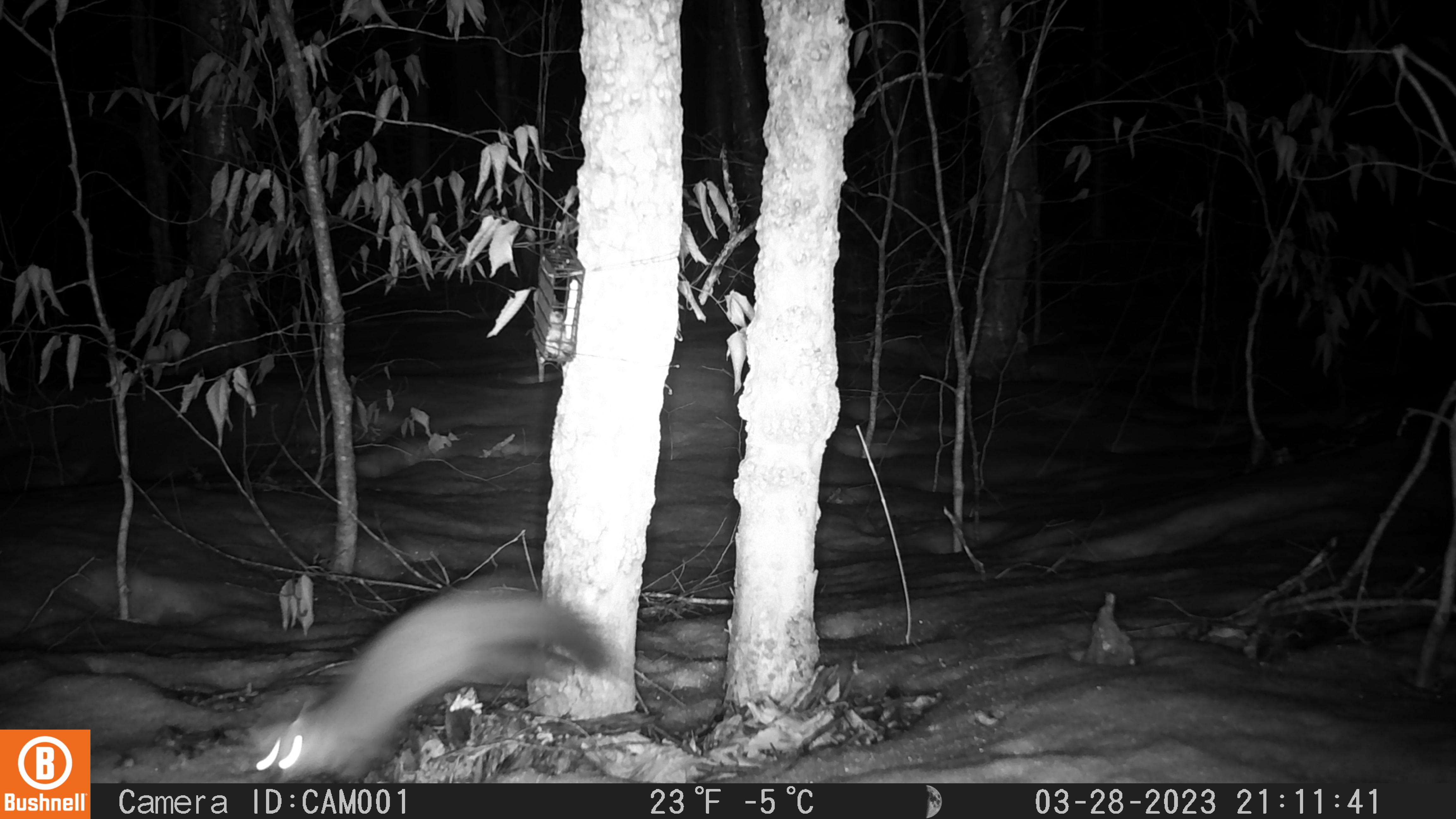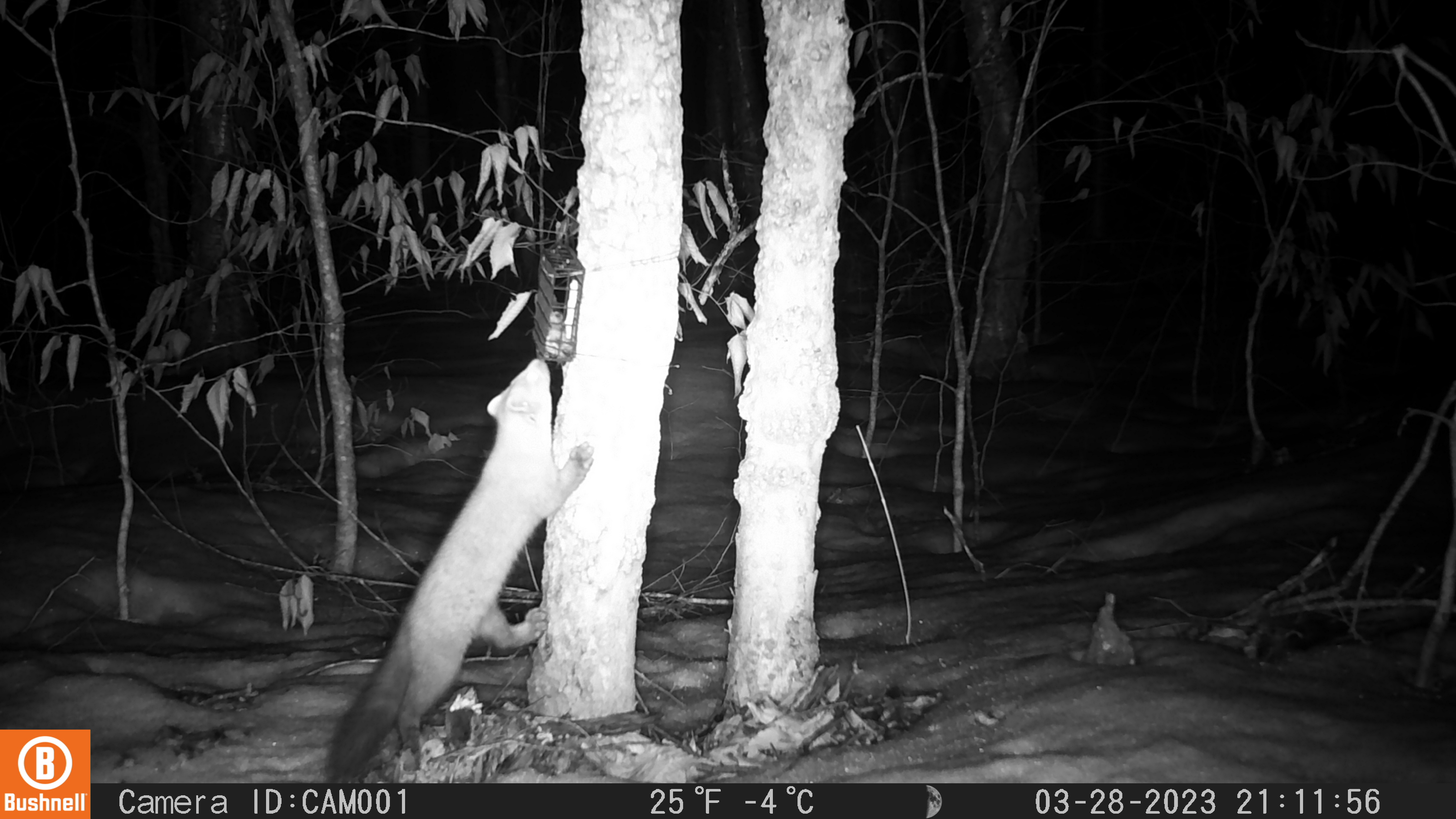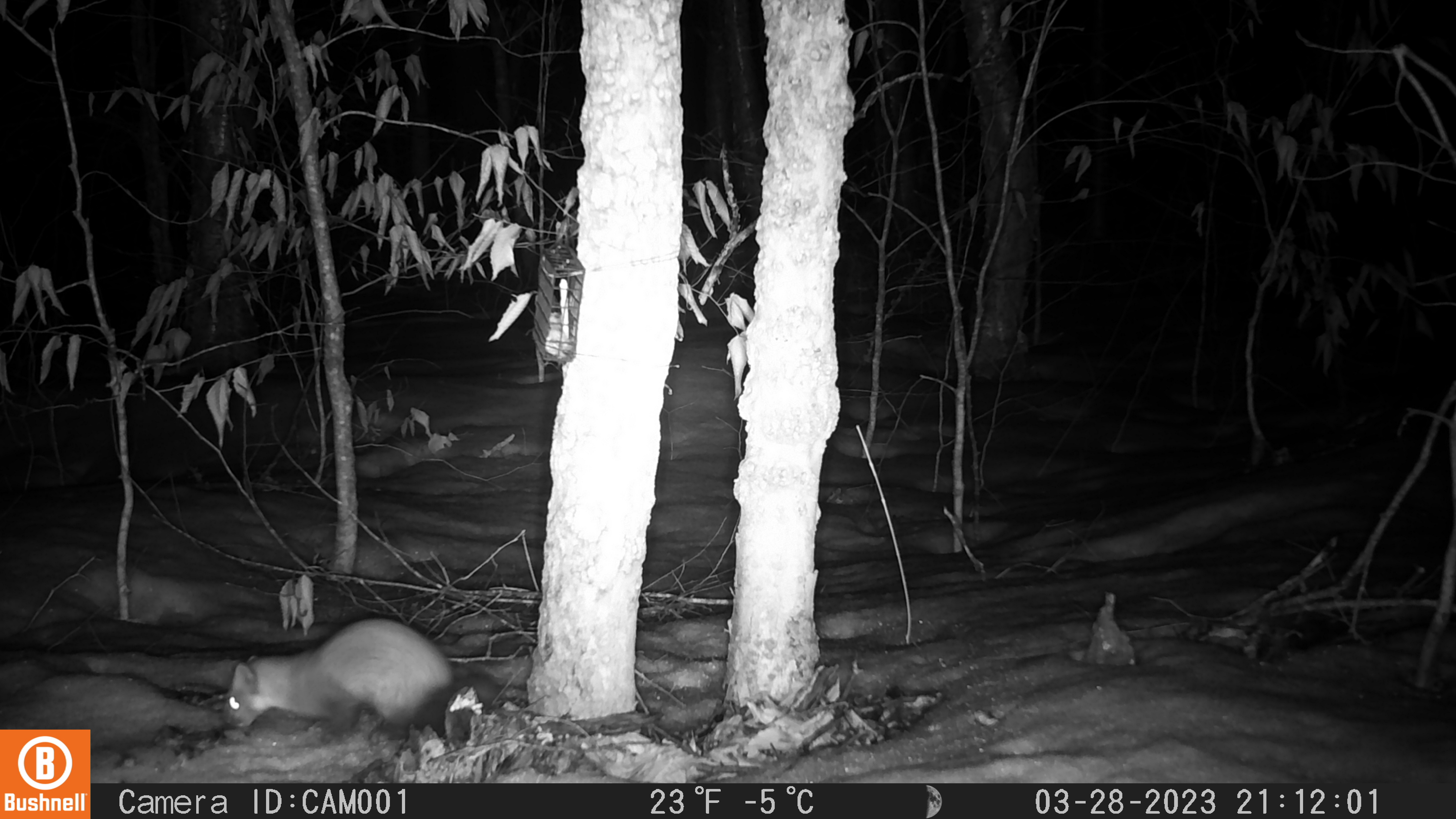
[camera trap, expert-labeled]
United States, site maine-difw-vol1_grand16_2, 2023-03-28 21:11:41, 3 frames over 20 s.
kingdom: Animalia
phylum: Chordata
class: Mammalia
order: Carnivora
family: Mustelidae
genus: Martes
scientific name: Martes americana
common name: american marten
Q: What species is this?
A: American marten (Martes americana).